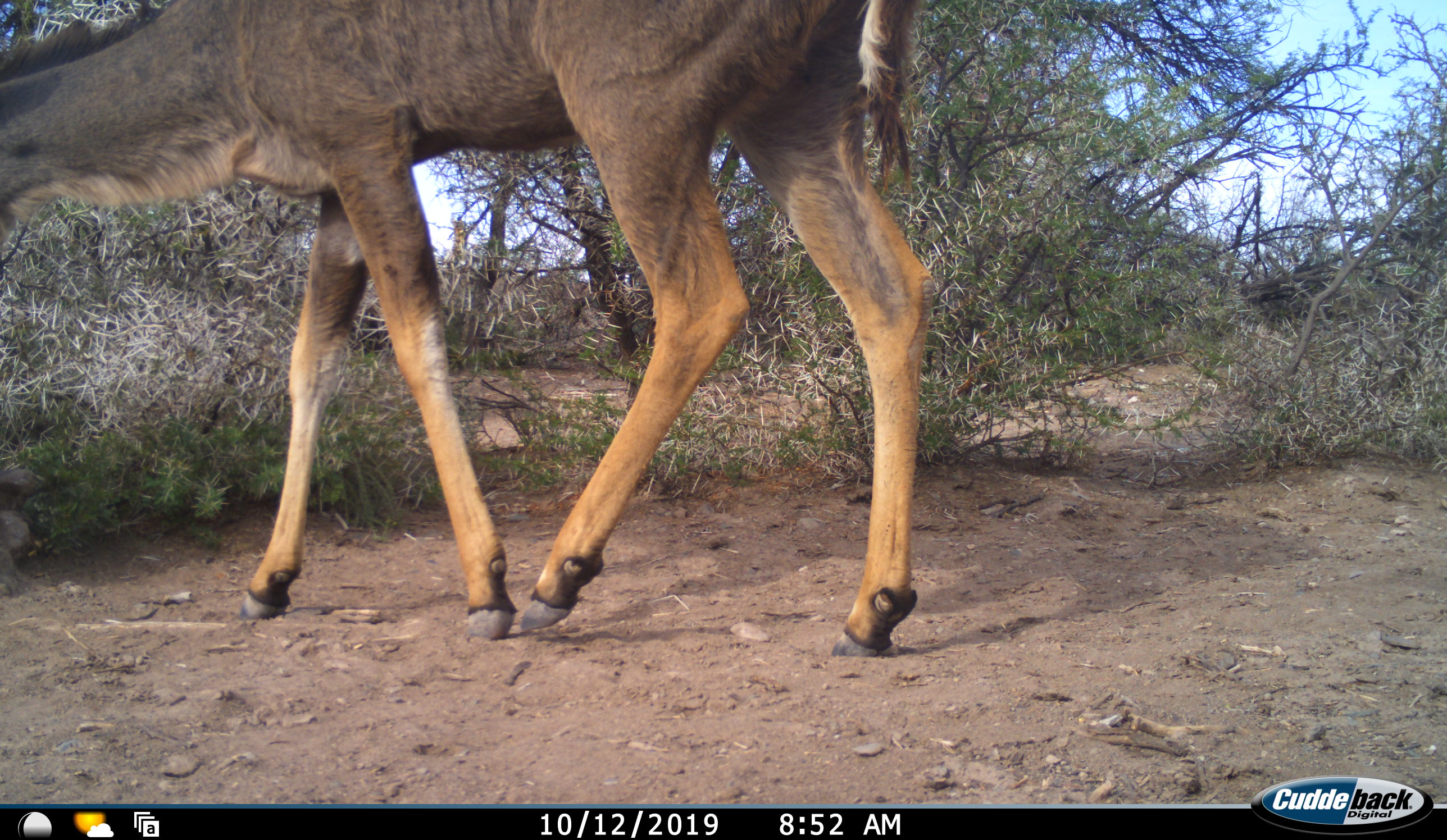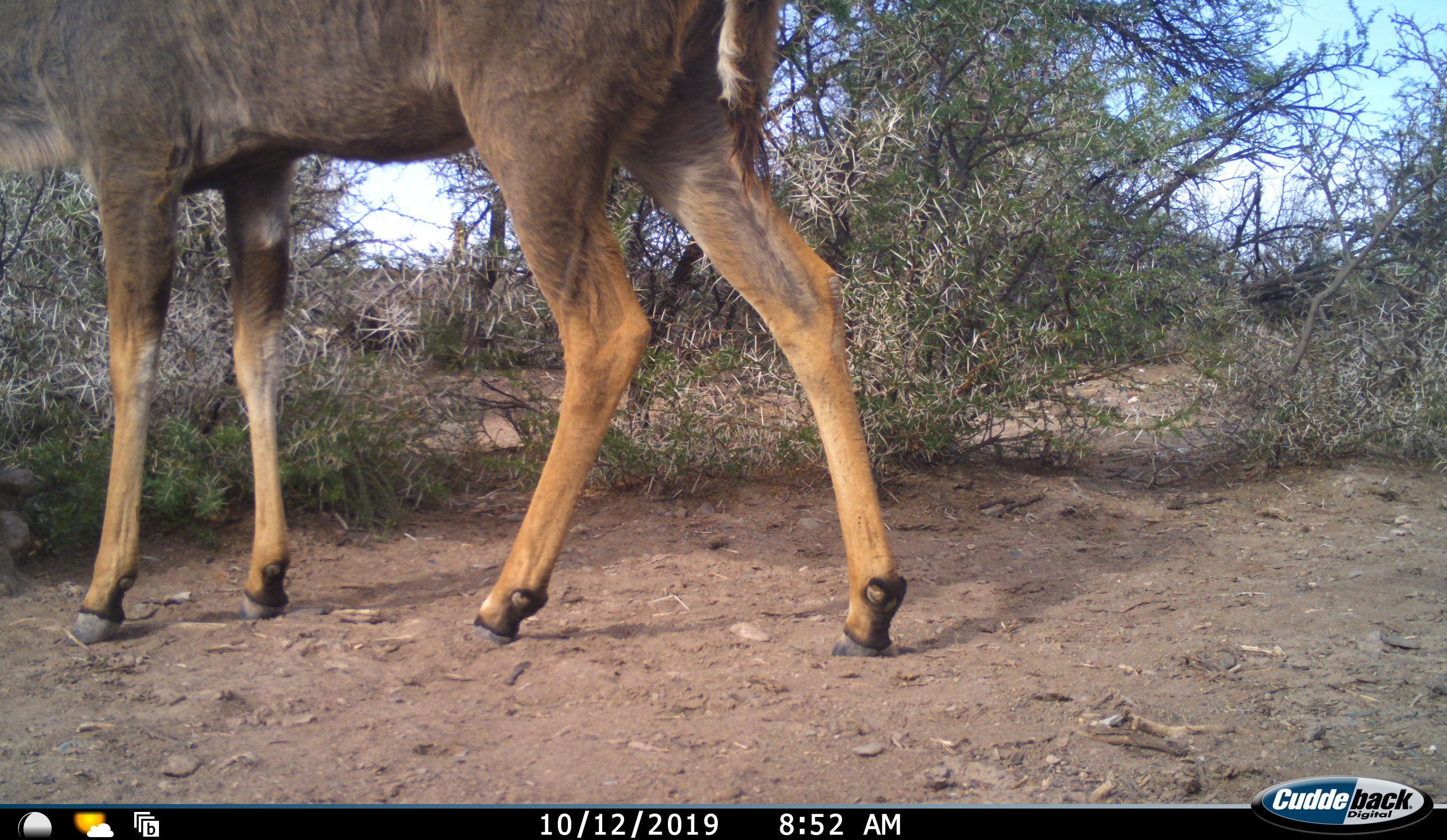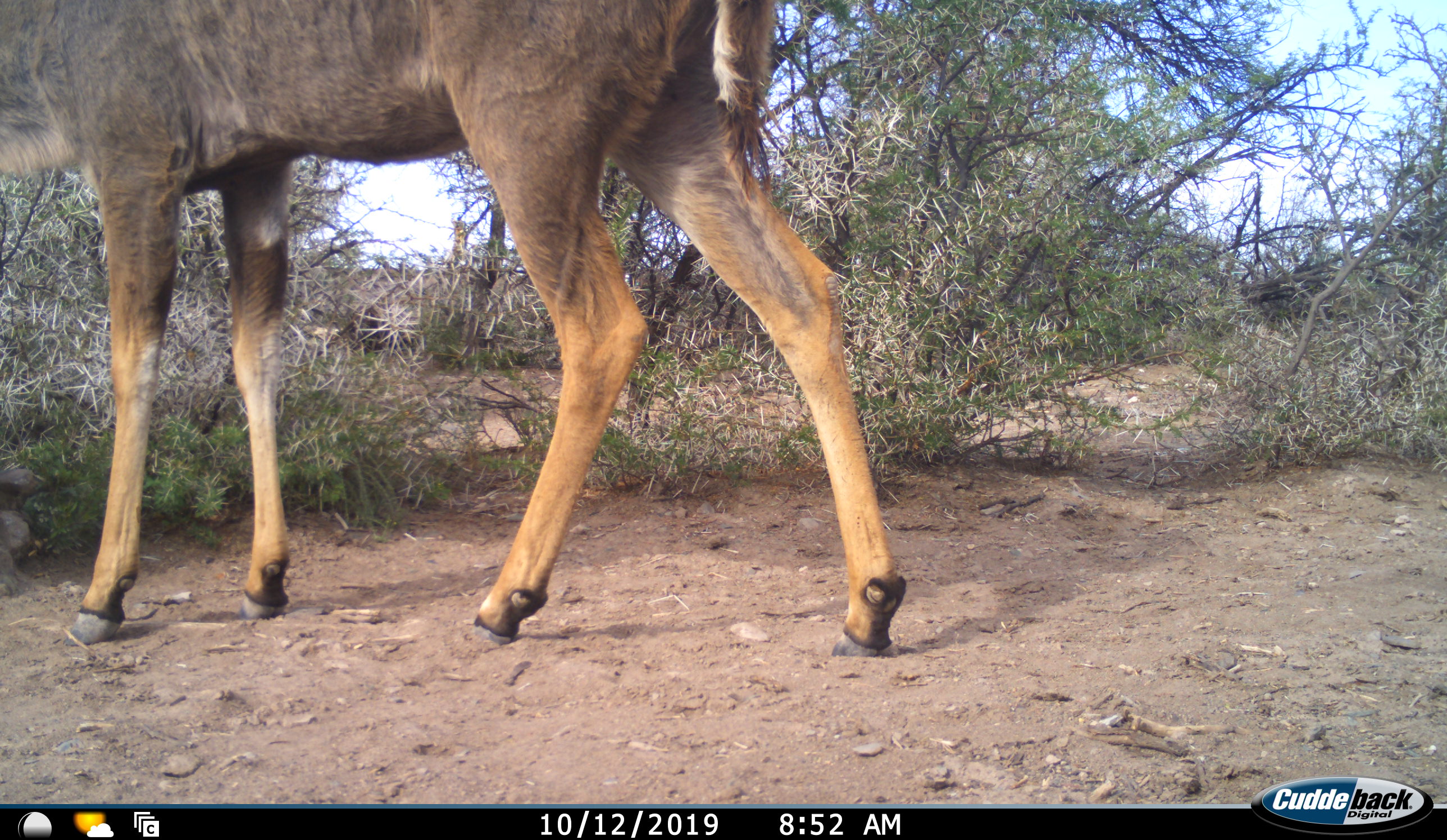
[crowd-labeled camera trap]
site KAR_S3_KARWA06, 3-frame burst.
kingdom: Animalia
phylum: Chordata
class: Mammalia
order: Artiodactyla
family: Bovidae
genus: Tragelaphus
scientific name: Tragelaphus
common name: kudu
Kudu (Tragelaphus), count 1. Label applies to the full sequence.